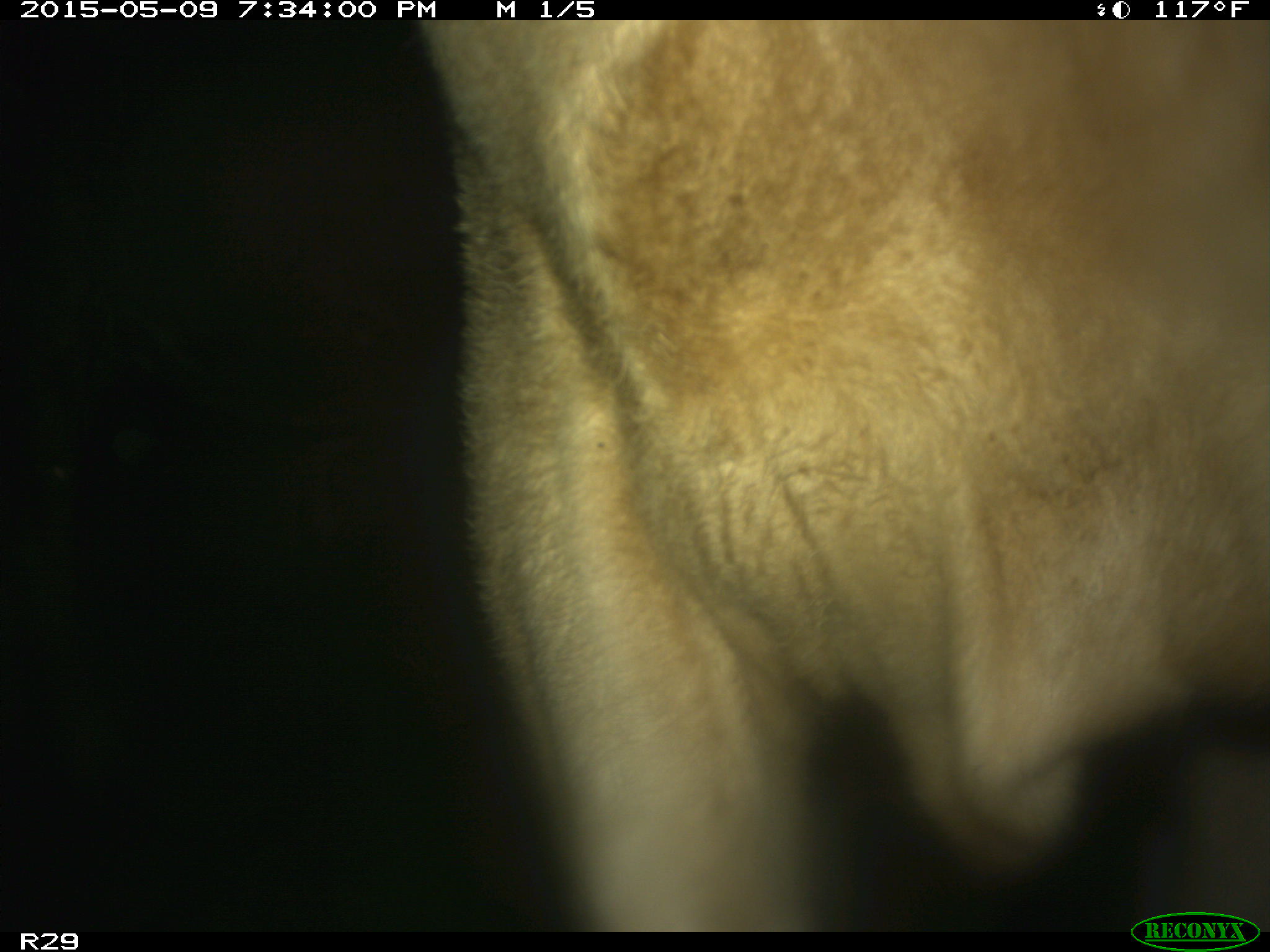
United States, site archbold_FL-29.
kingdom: Animalia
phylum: Chordata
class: Mammalia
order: Artiodactyla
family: Bovidae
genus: Bos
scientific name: Bos taurus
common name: domestic cow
Bos taurus (domestic cow).